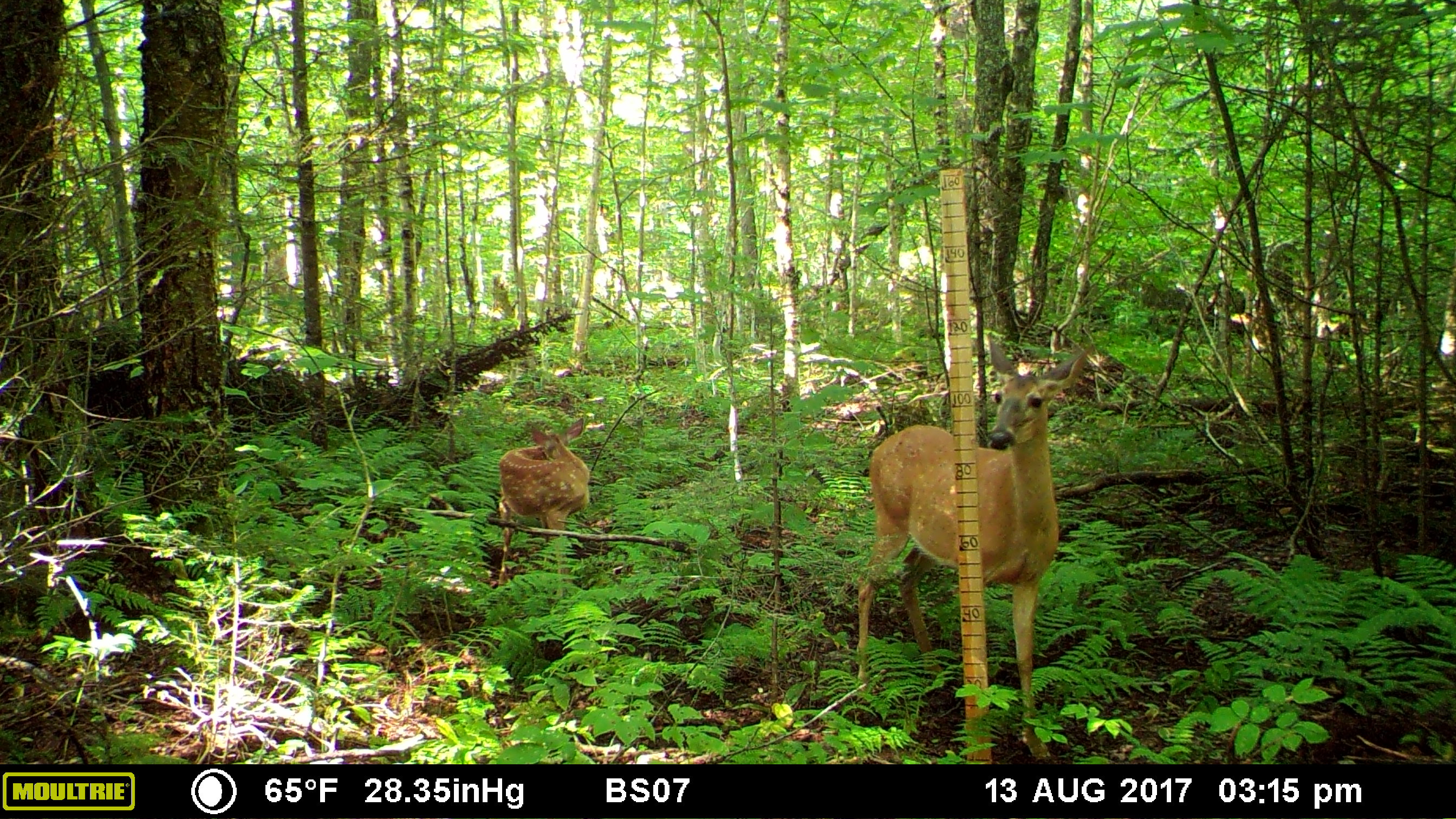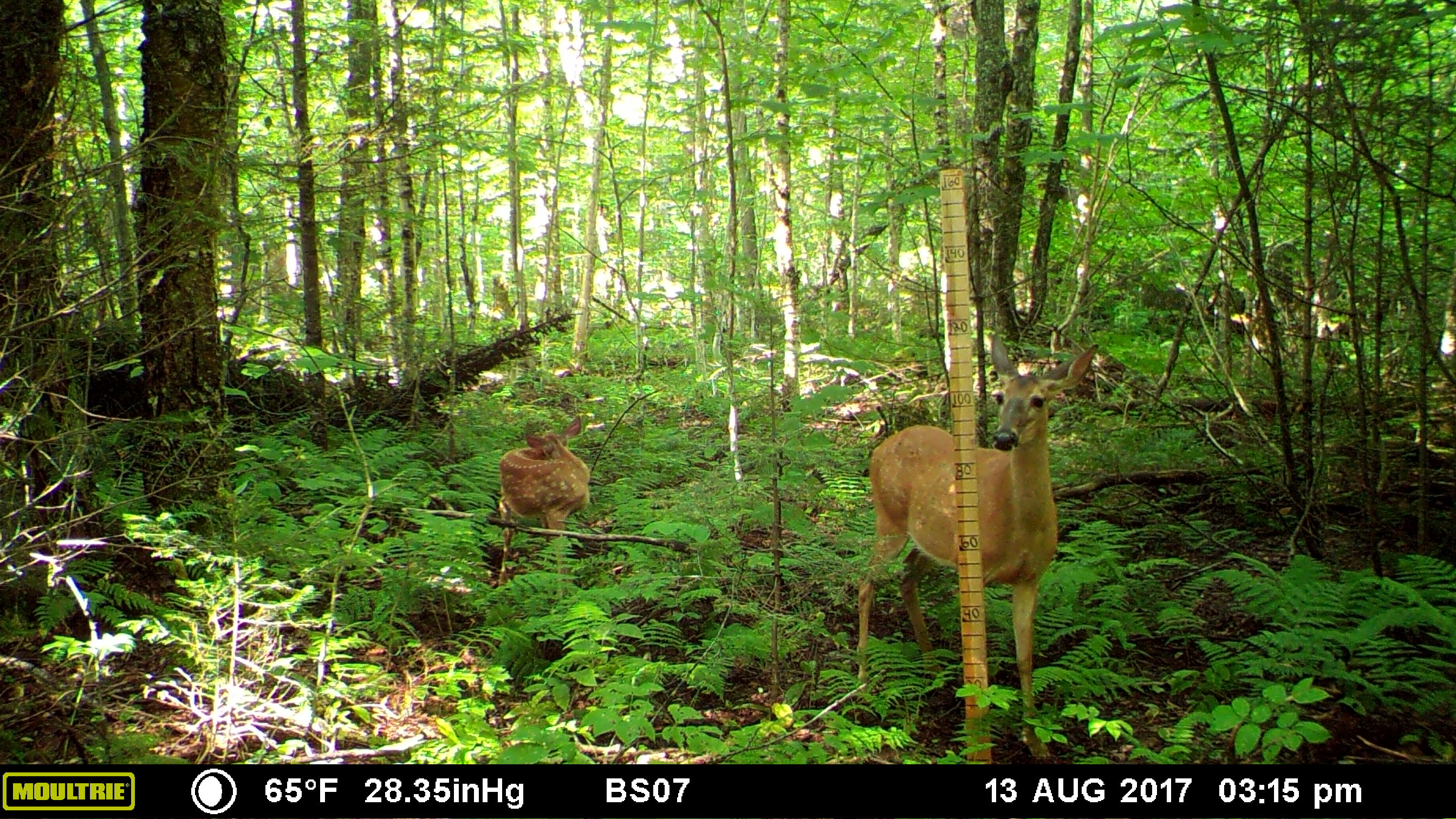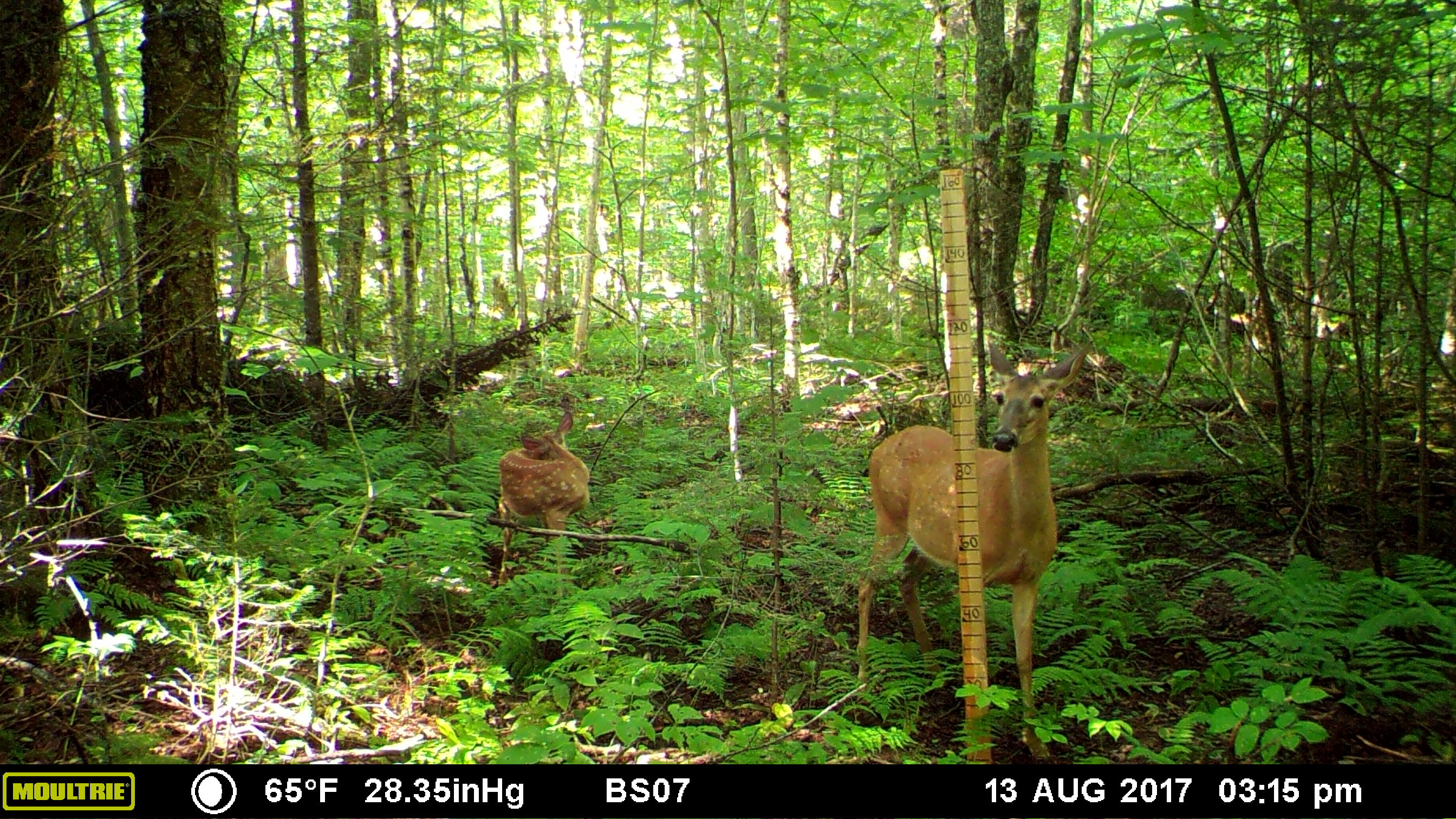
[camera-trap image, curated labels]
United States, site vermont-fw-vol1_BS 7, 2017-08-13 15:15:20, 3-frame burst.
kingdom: Animalia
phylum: Chordata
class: Mammalia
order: Artiodactyla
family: Cervidae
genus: Odocoileus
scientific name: Odocoileus virginianus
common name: white-tailed deer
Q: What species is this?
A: White-tailed deer (Odocoileus virginianus).